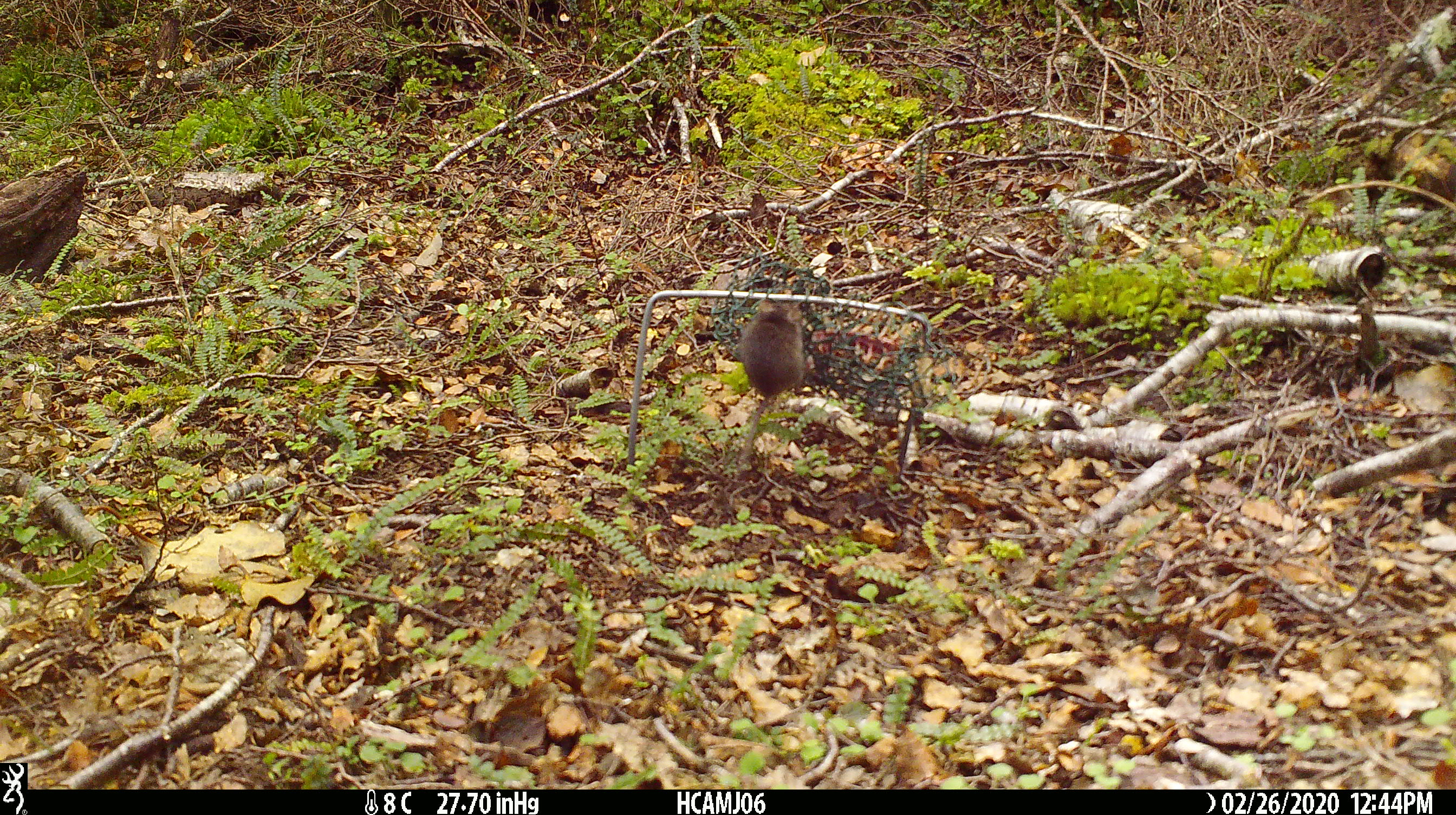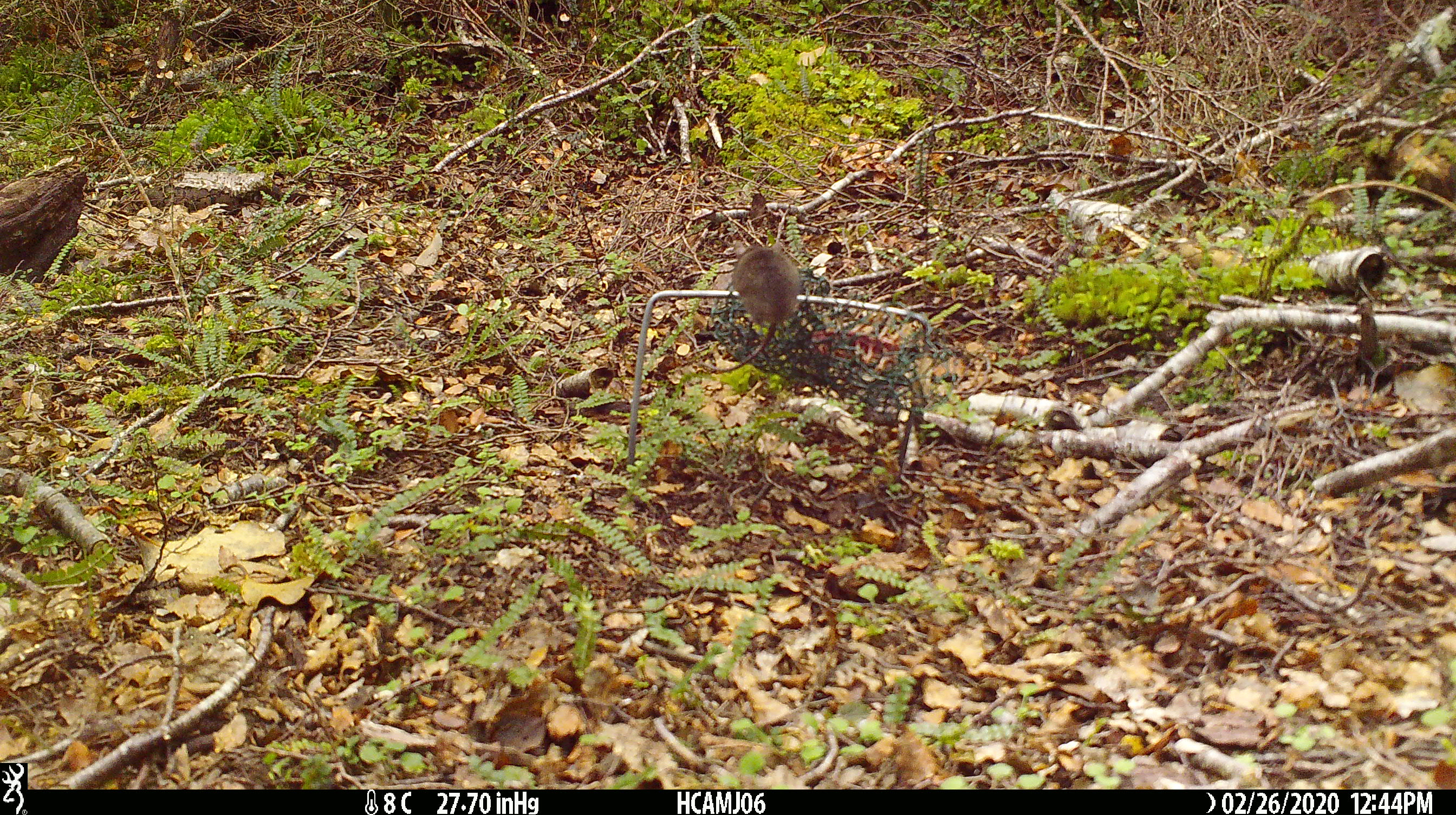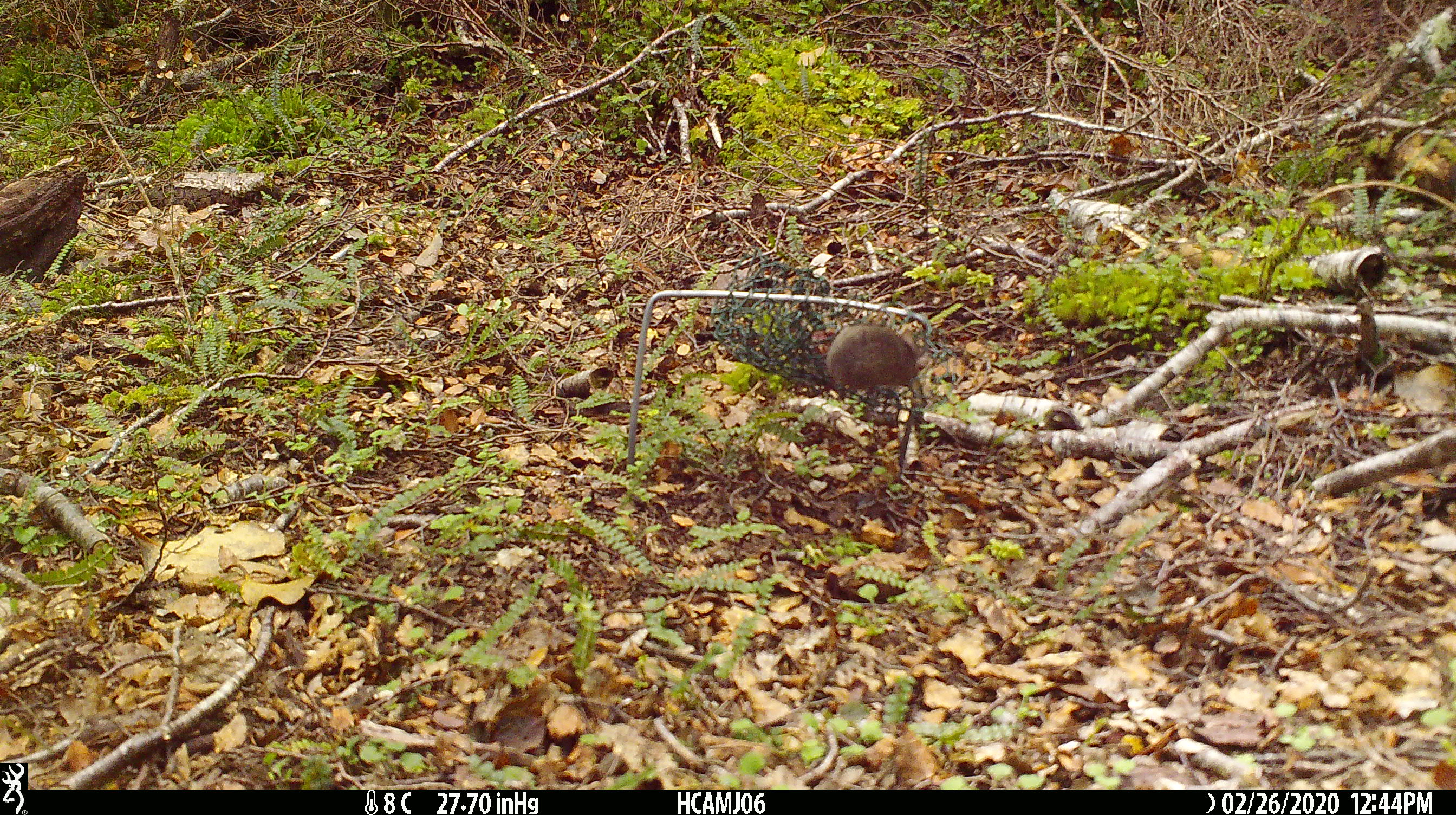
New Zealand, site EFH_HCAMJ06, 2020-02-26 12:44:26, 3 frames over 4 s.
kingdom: Animalia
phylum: Chordata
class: Mammalia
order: Rodentia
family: Muridae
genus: Mus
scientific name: Mus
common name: mouse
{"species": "mouse (Mus)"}